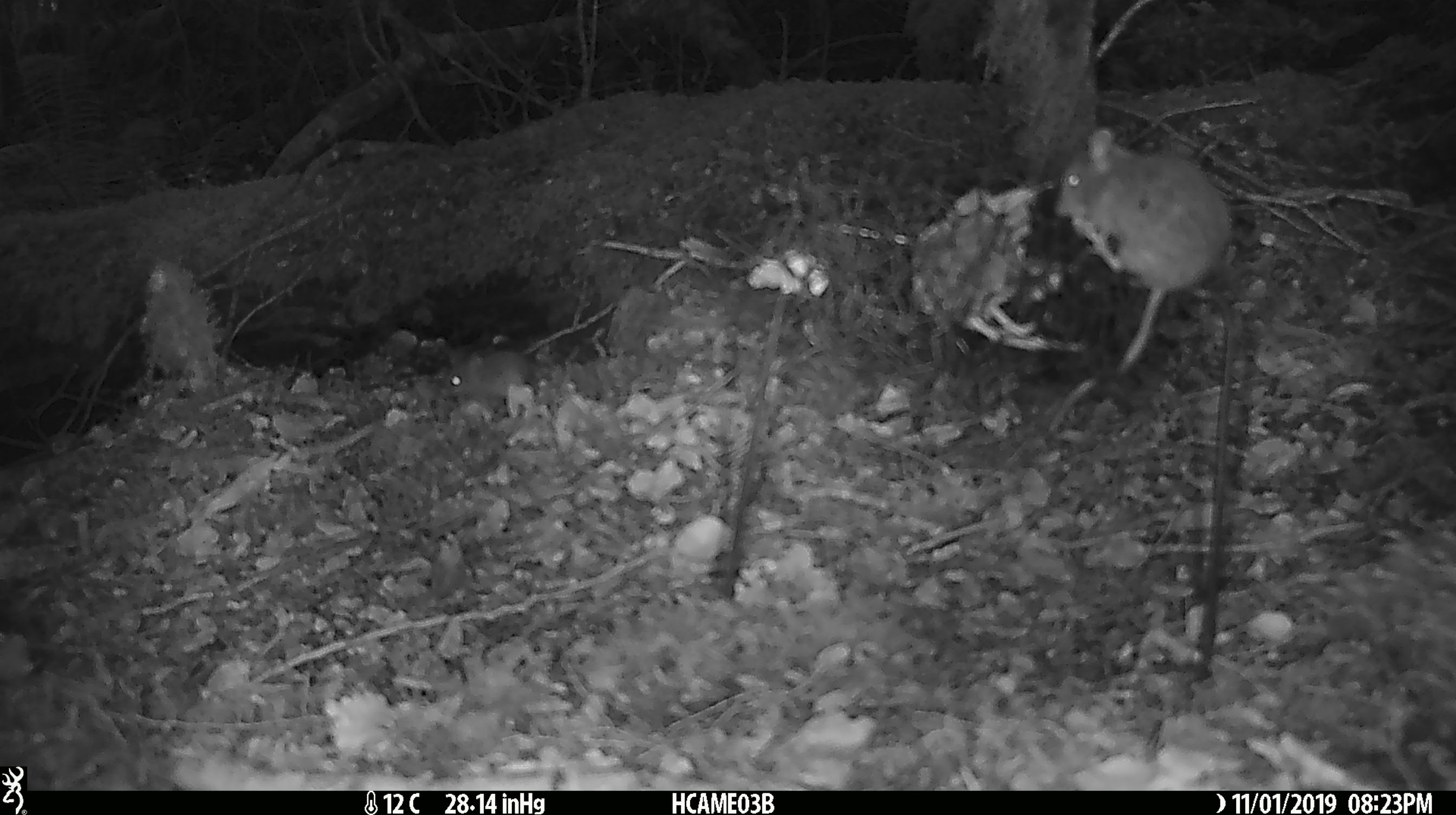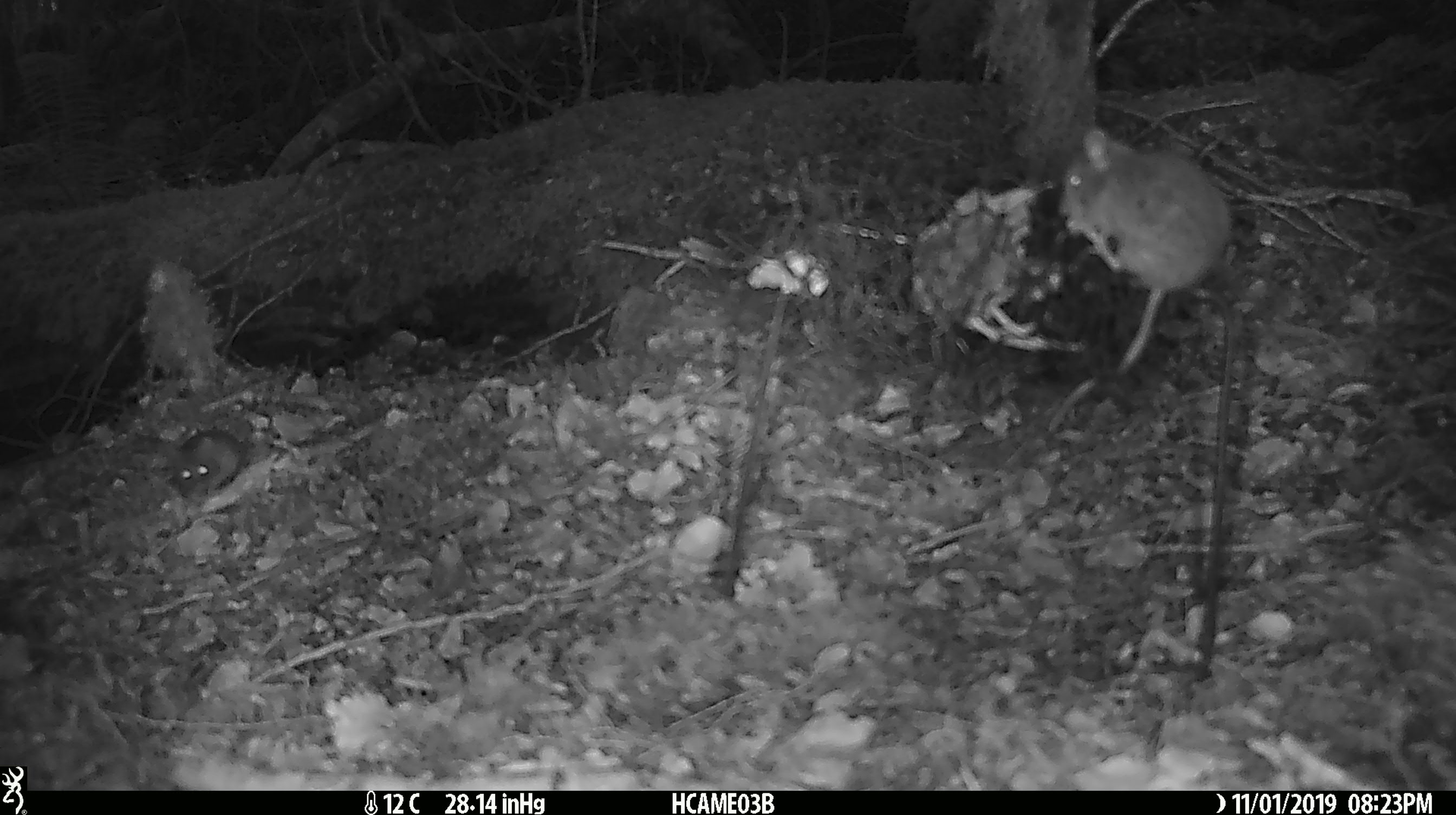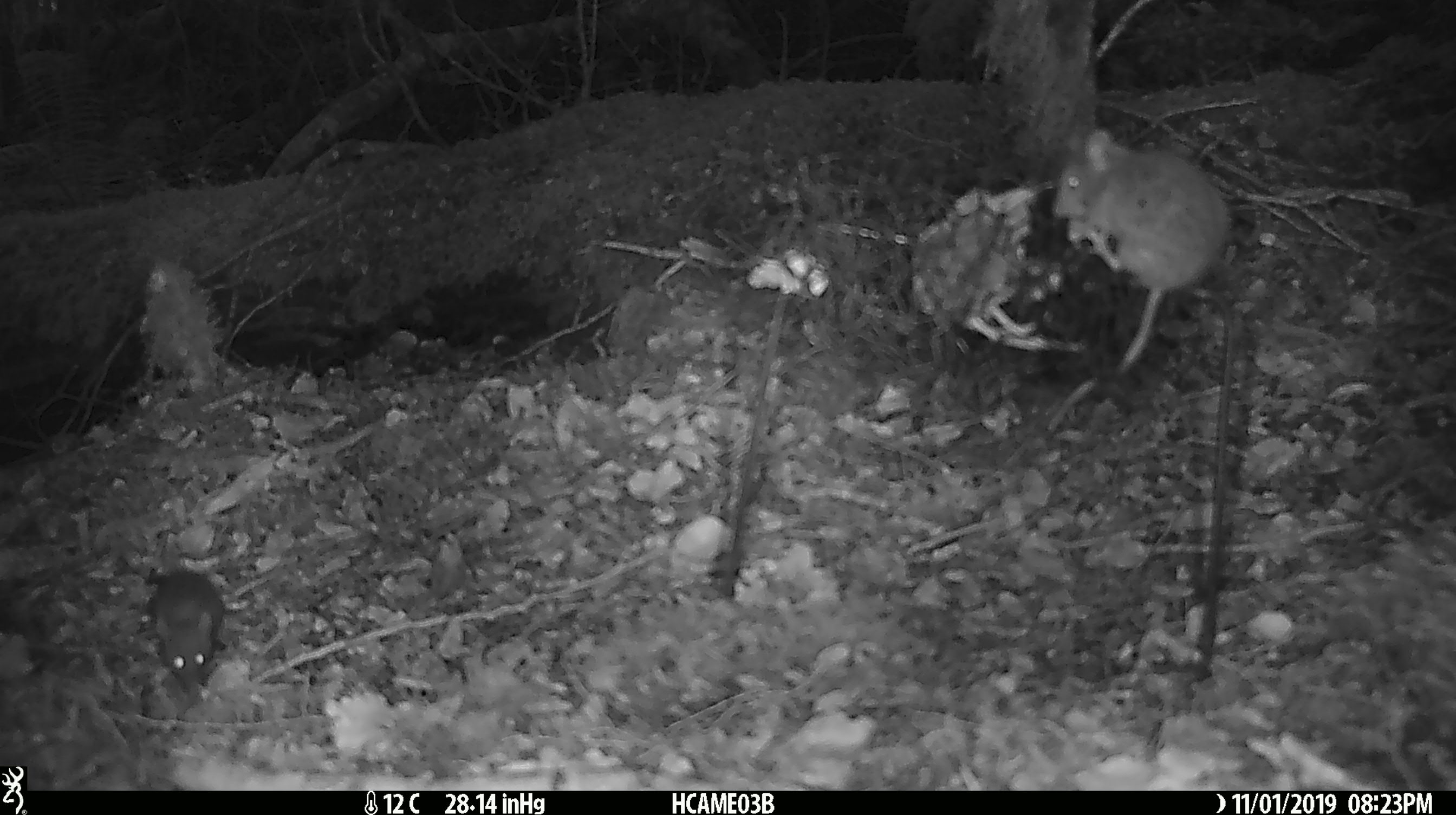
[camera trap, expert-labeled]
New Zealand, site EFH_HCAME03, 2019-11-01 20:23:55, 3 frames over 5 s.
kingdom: Animalia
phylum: Chordata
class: Mammalia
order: Rodentia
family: Muridae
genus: Mus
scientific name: Mus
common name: mouse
Mouse (Mus).